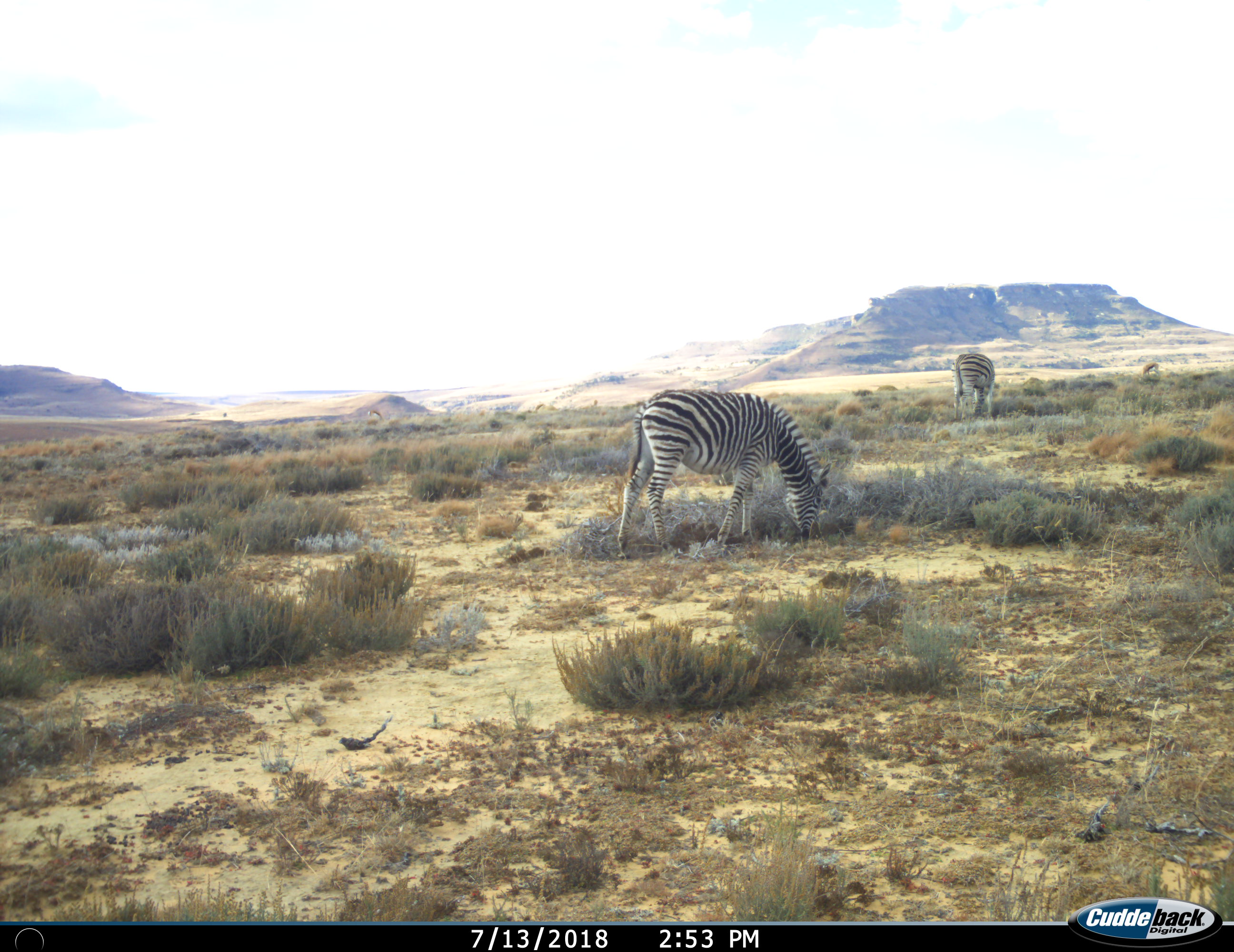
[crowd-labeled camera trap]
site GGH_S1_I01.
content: unidentified animal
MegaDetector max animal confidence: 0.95